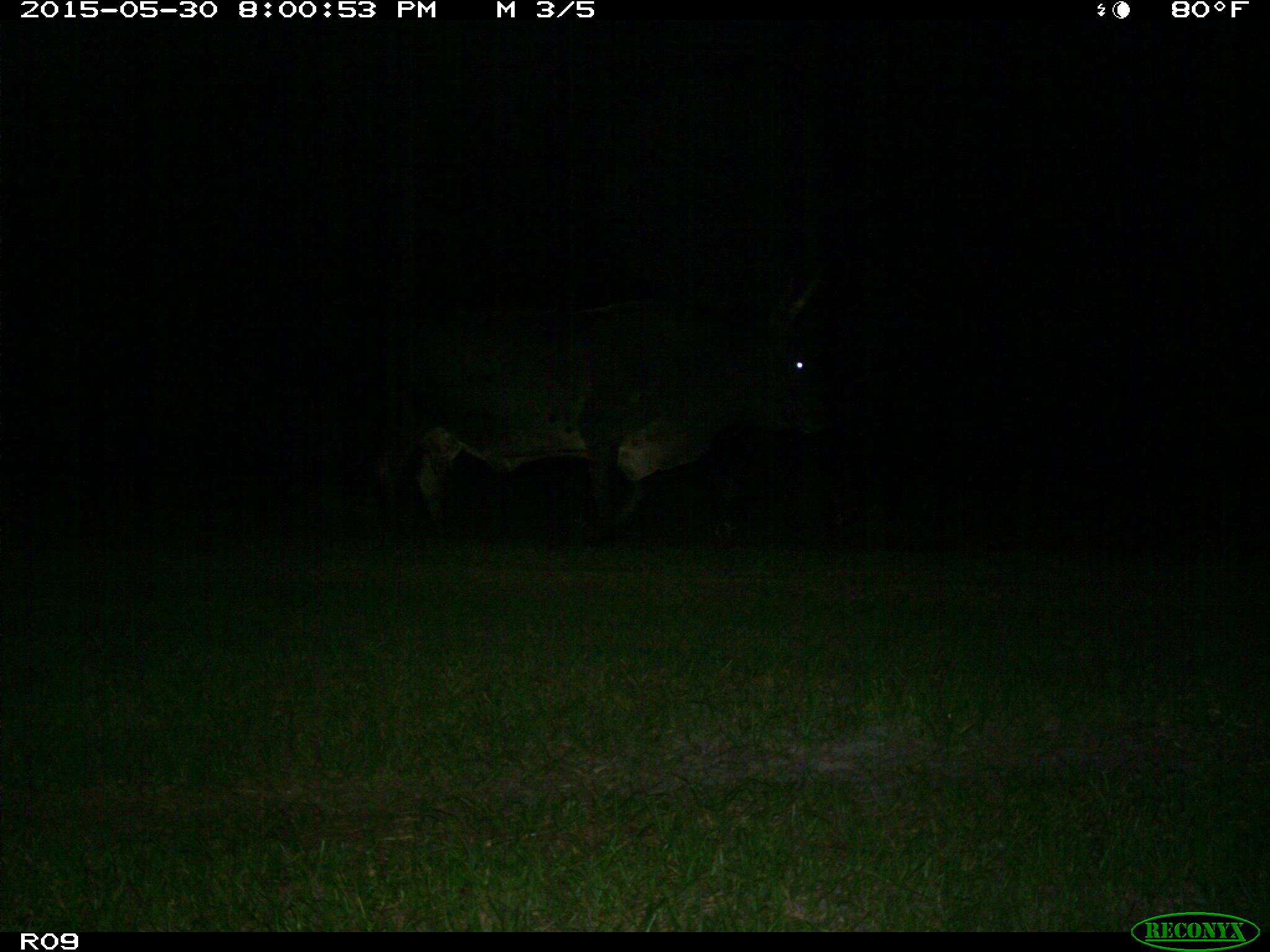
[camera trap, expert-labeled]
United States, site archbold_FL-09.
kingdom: Animalia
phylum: Chordata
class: Mammalia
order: Artiodactyla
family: Bovidae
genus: Bos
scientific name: Bos taurus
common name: domestic cow